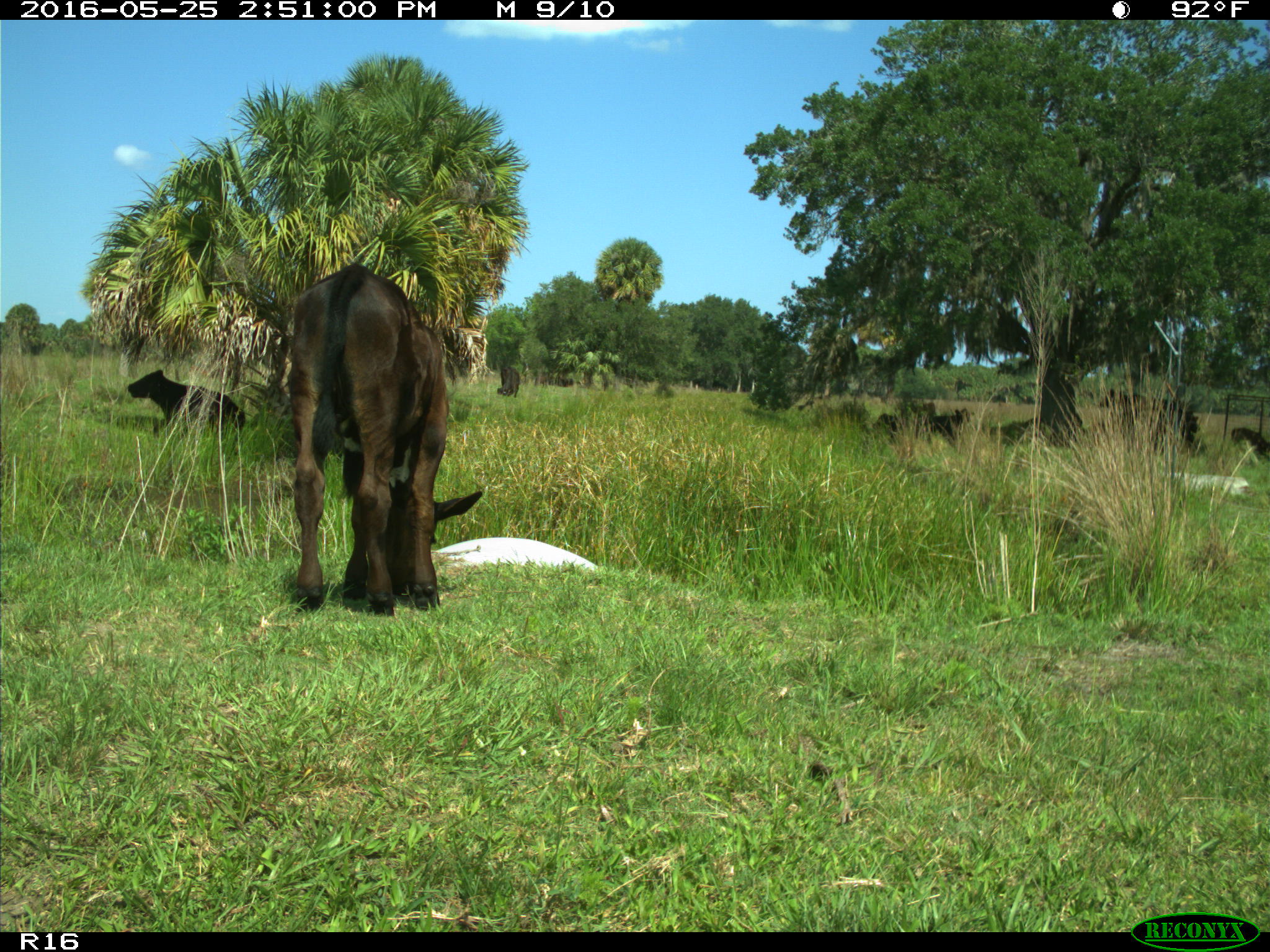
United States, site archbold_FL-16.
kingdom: Animalia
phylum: Chordata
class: Mammalia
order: Artiodactyla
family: Bovidae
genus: Bos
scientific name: Bos taurus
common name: domestic cow